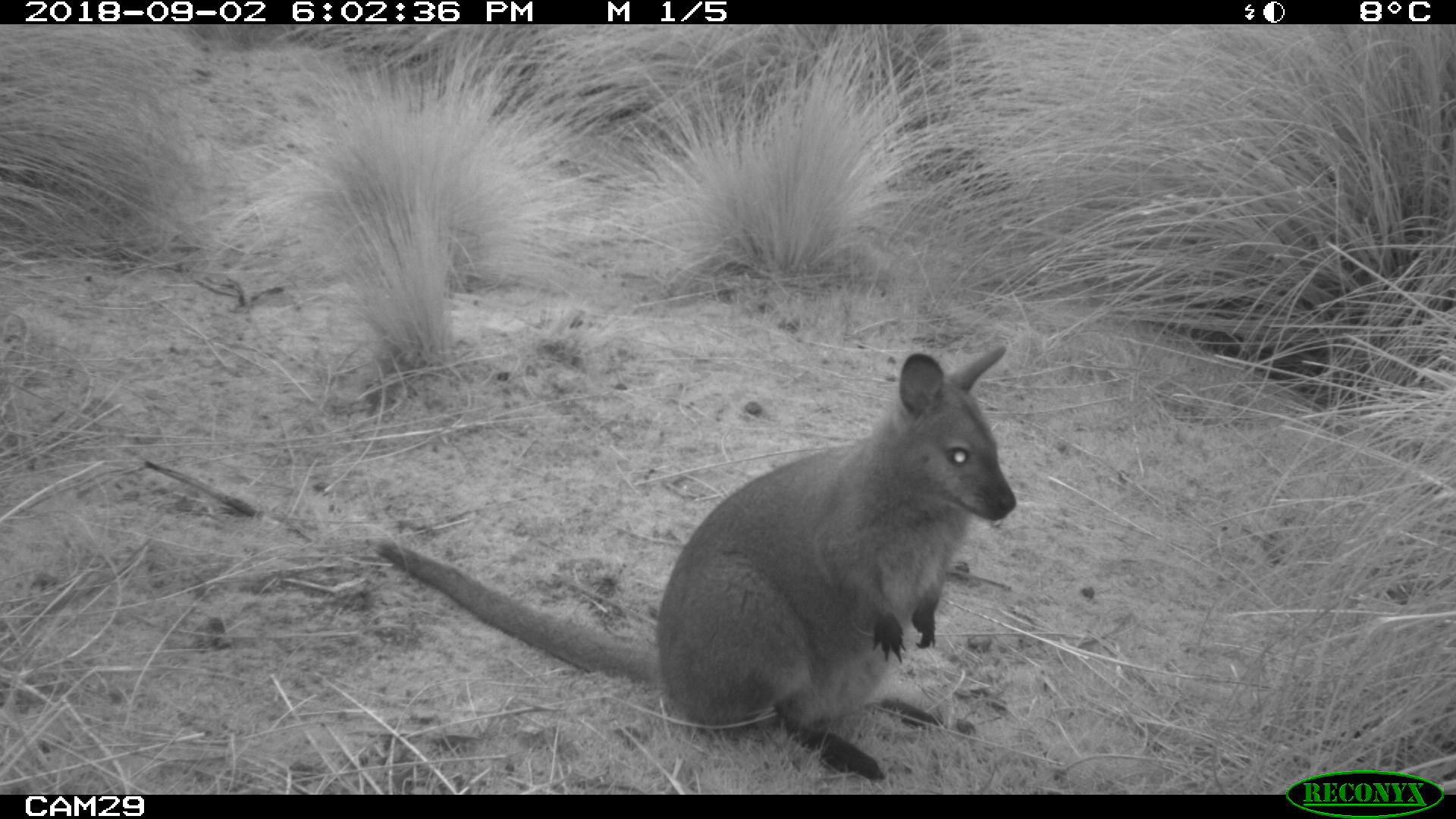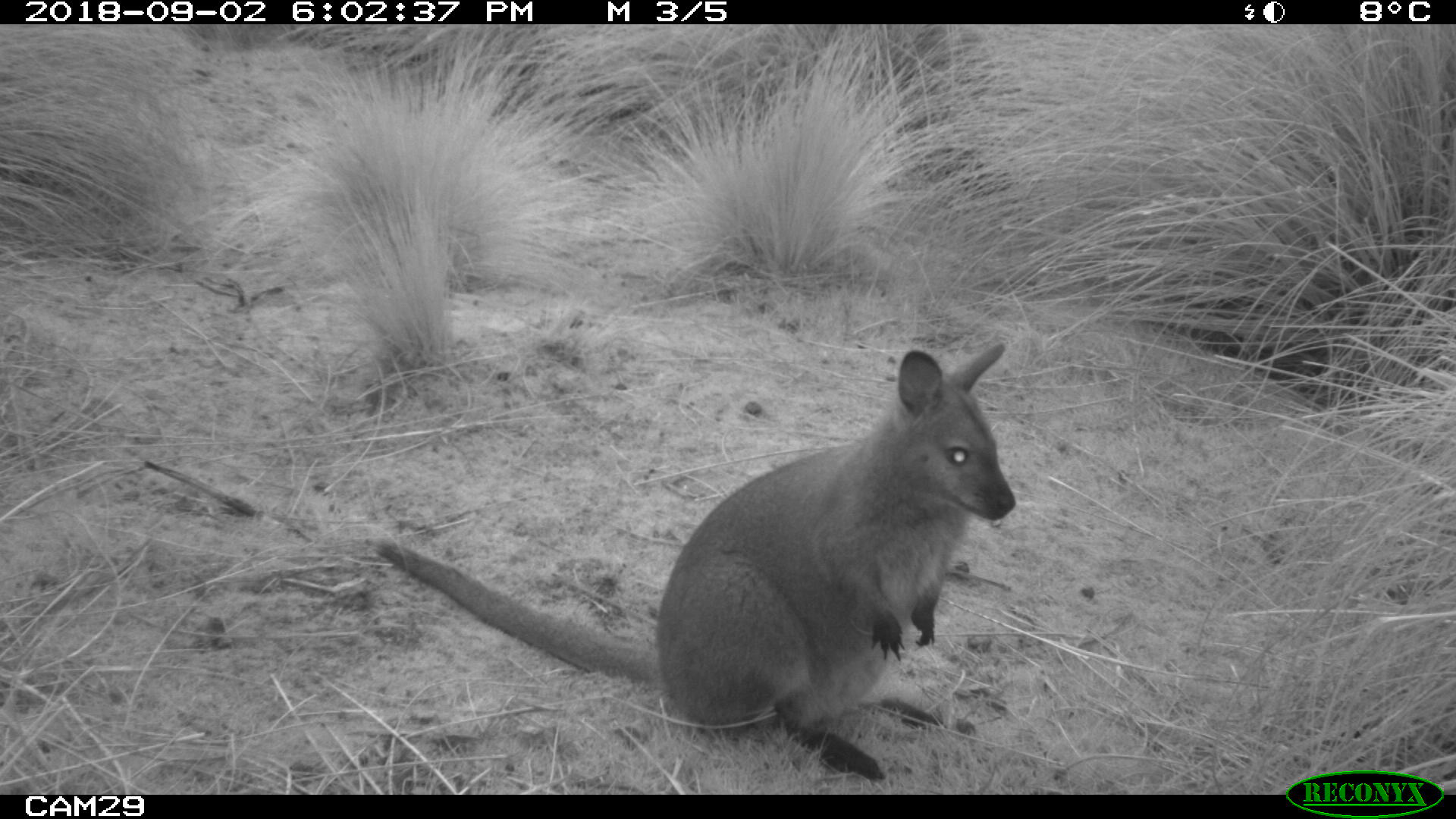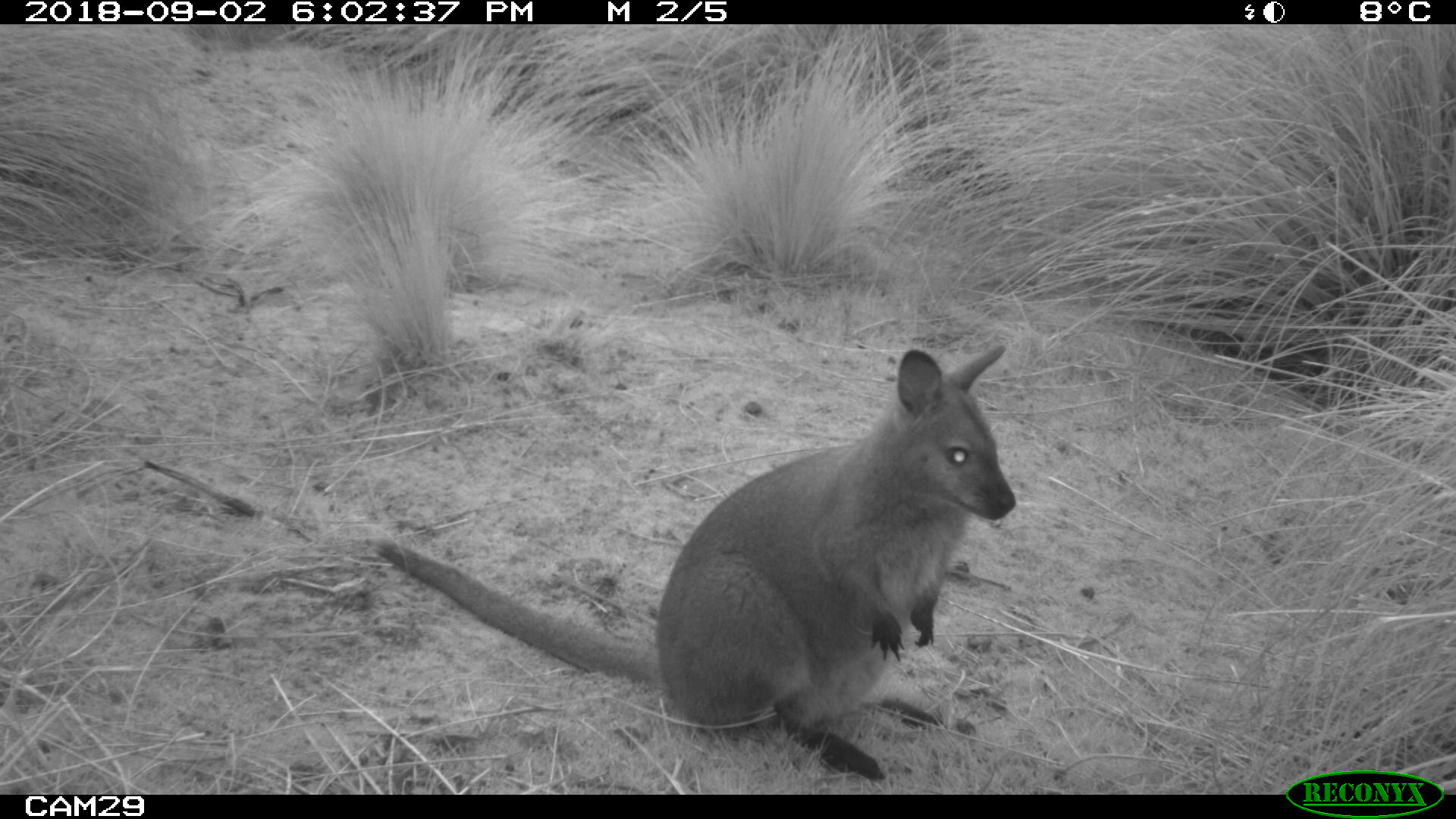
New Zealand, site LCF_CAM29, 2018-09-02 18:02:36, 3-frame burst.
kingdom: Animalia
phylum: Chordata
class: Mammalia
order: Diprotodontia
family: Macropodidae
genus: Notamacropus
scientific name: Notamacropus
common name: wallaby